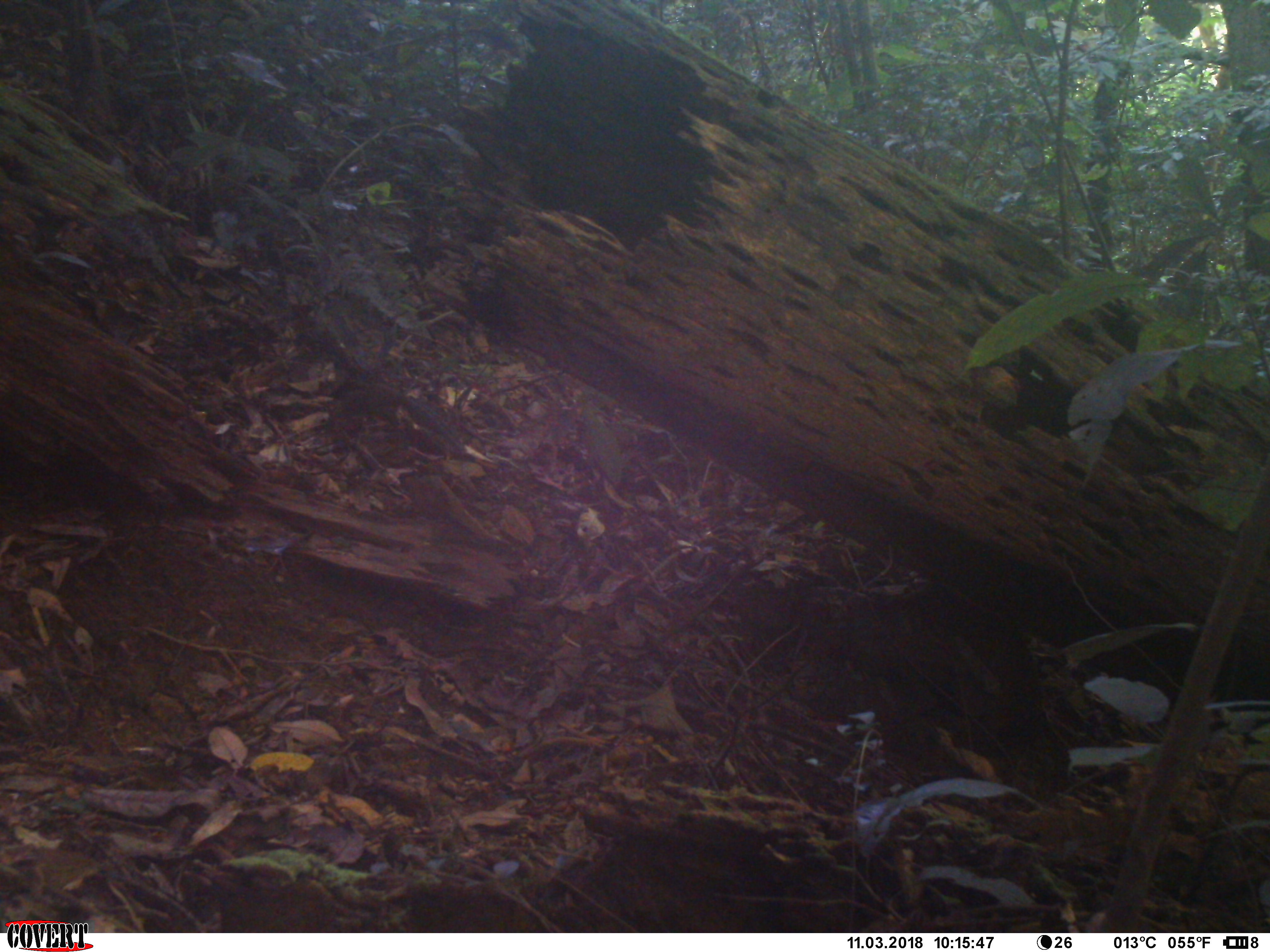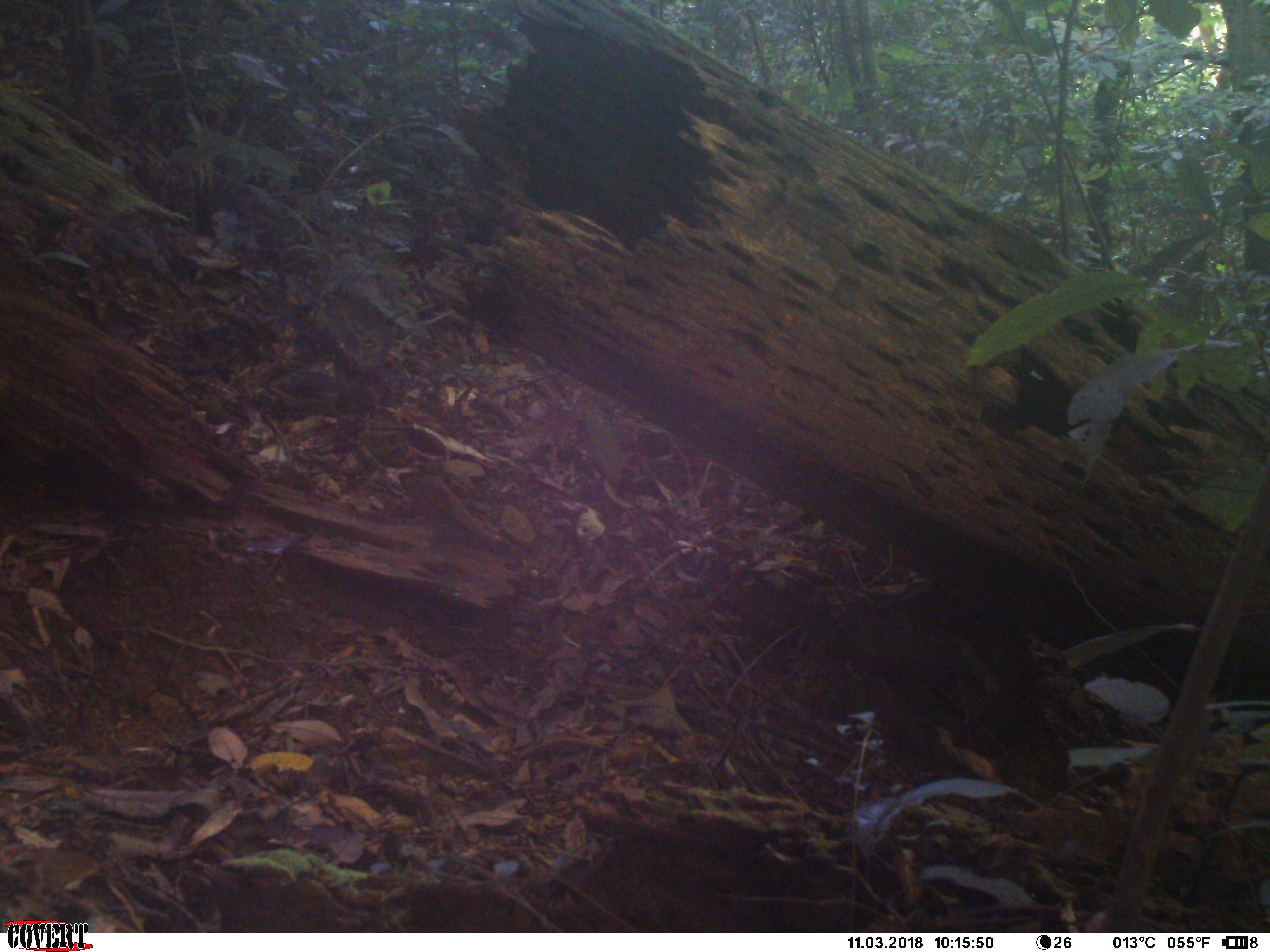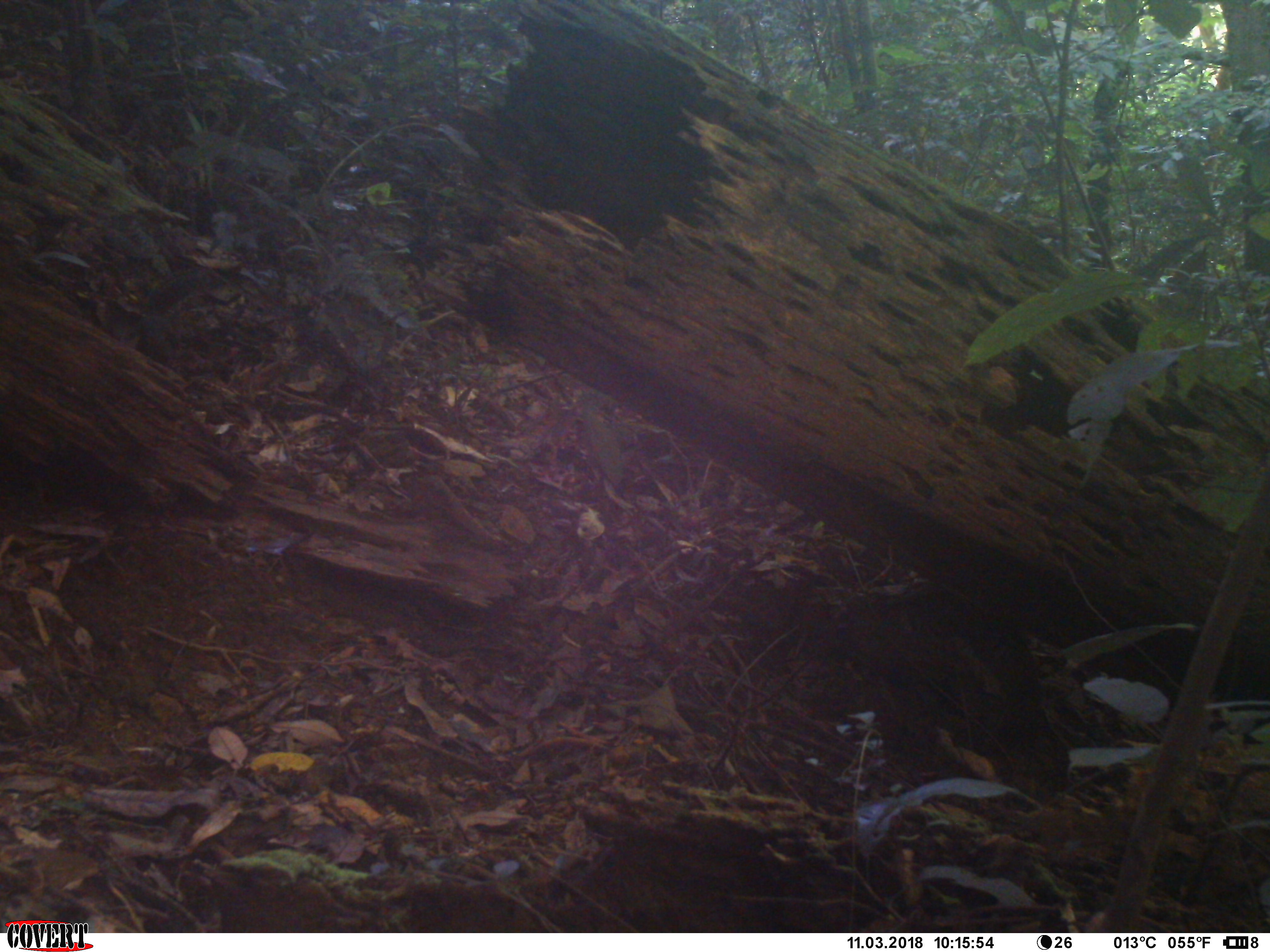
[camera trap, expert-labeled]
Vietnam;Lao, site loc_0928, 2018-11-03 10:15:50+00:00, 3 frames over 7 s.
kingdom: Animalia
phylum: Chordata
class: Mammalia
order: Rodentia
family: Sciuridae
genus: Dremomys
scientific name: Dremomys rufigenis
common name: red-cheeked squirrel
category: red cheeked squirrel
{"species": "red cheeked squirrel (red-cheeked squirrel) (Dremomys rufigenis)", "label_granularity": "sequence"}